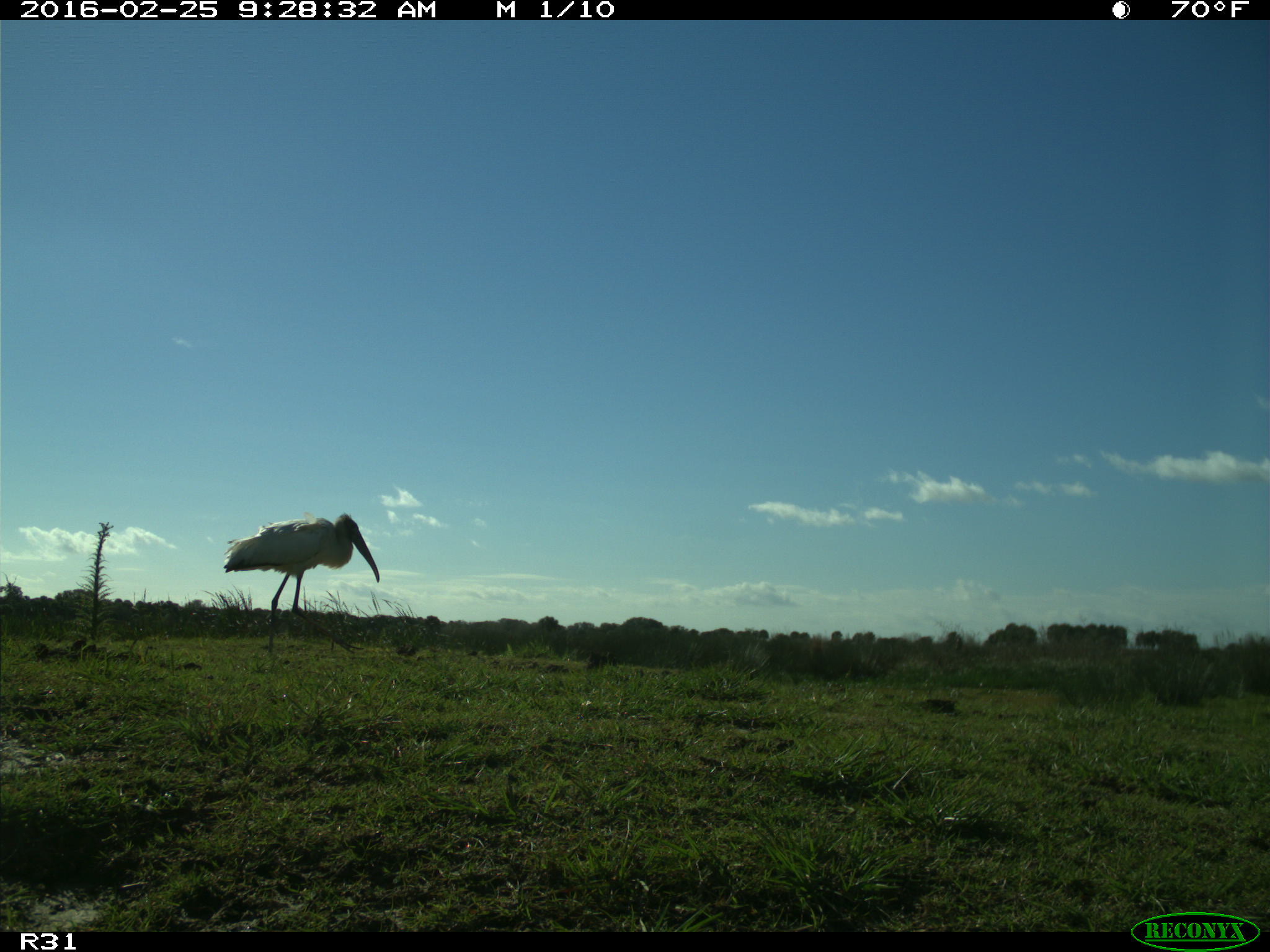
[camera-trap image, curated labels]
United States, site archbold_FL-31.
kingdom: Animalia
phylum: Chordata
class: Aves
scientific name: Aves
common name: birds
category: unidentified bird